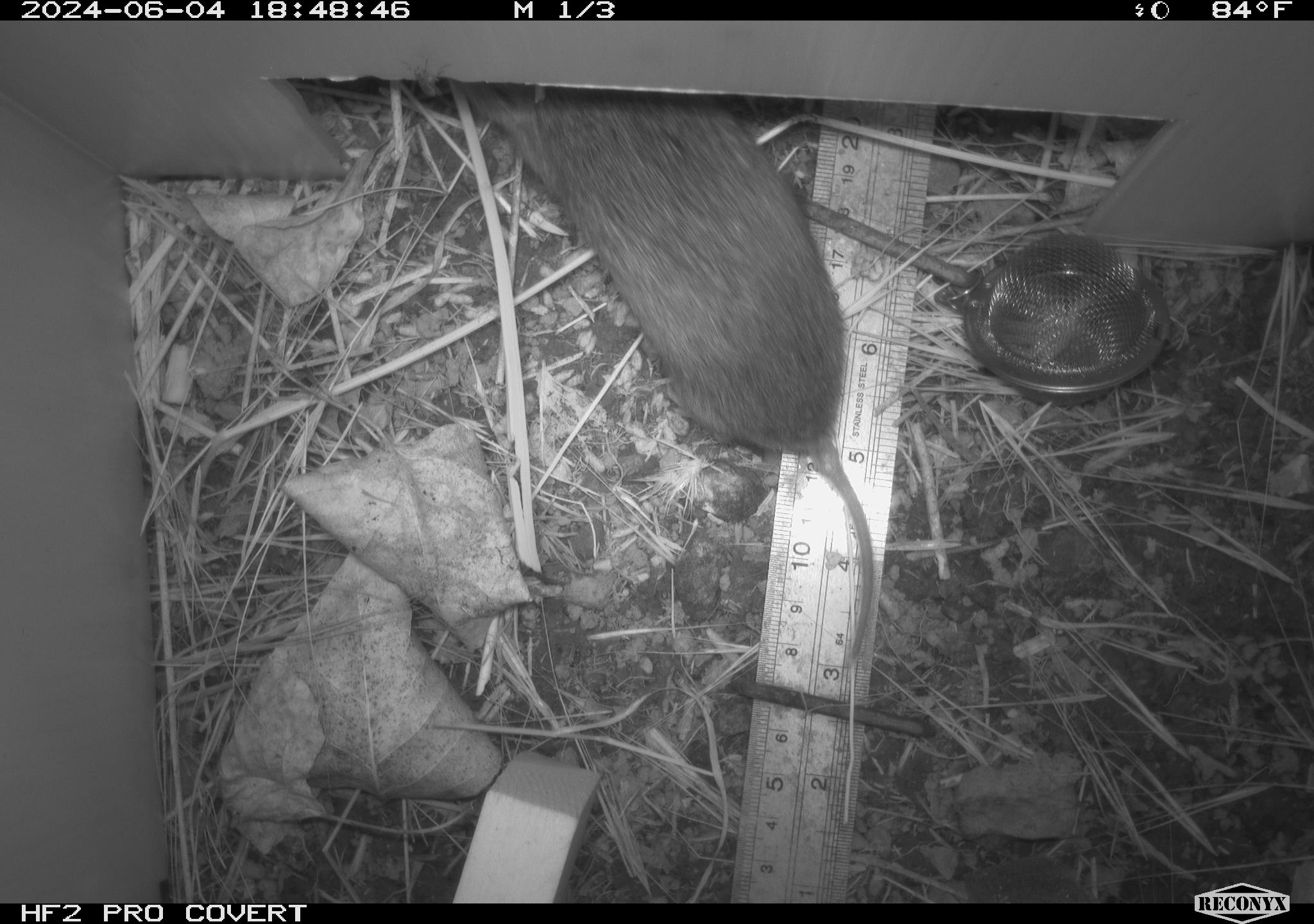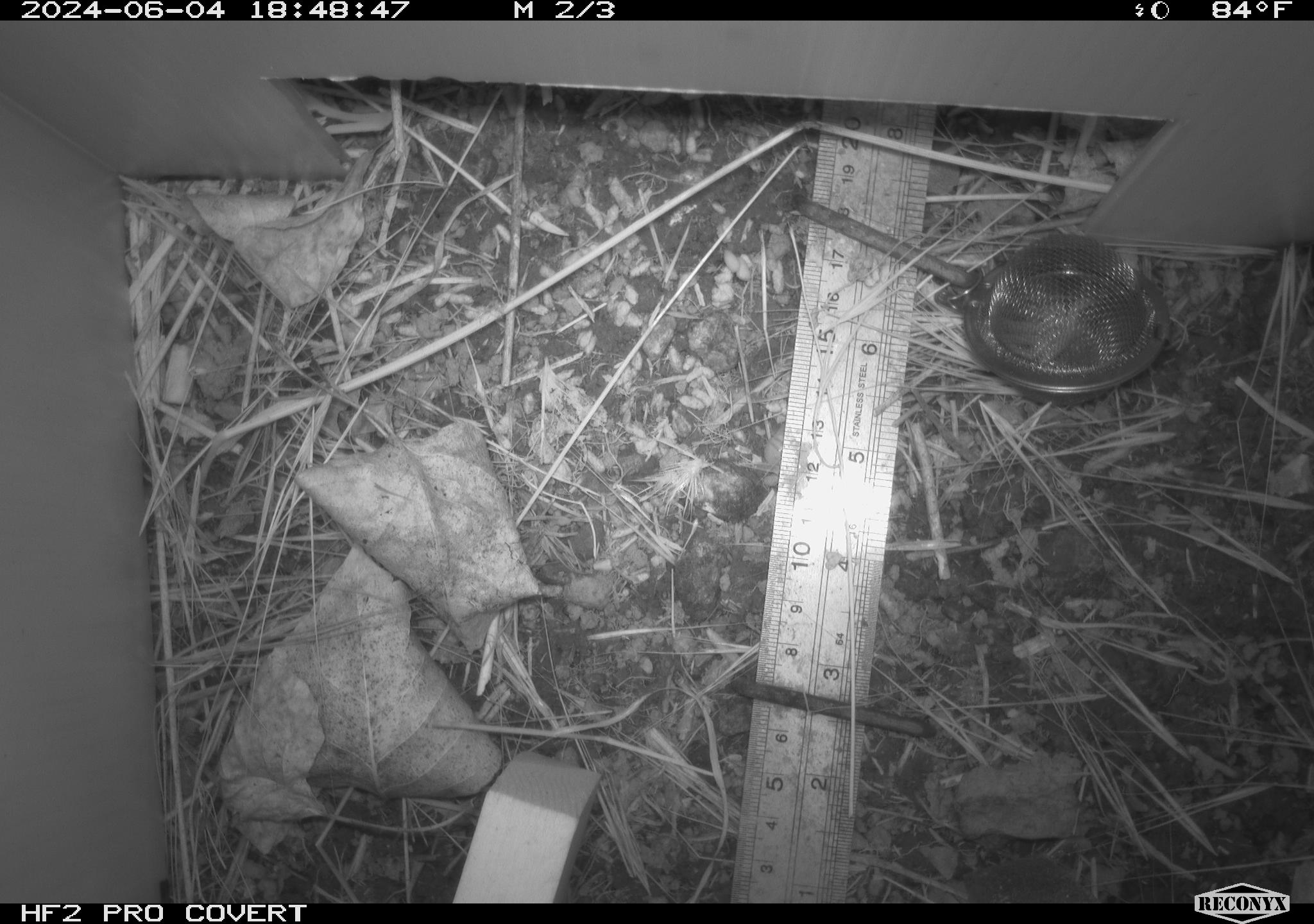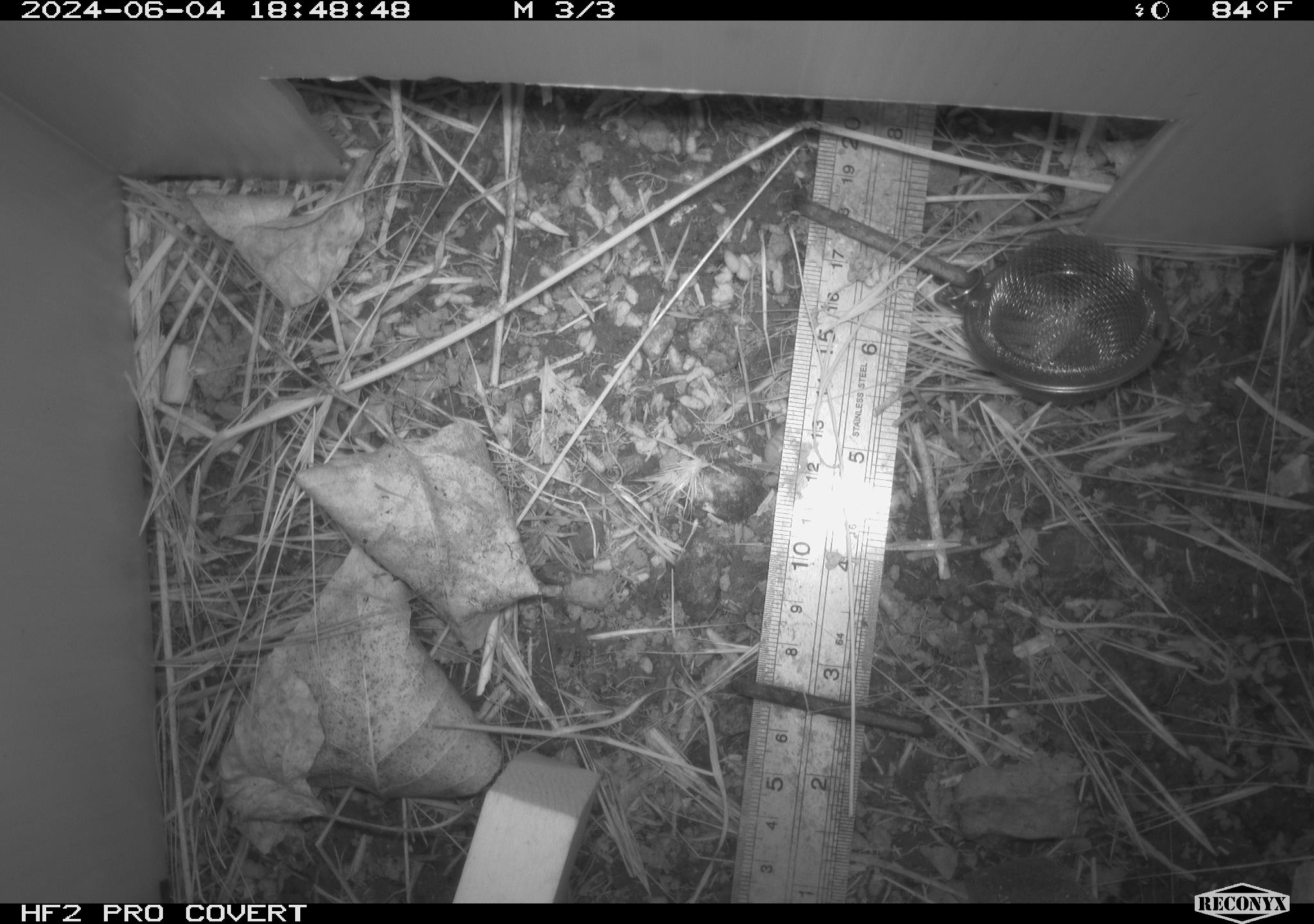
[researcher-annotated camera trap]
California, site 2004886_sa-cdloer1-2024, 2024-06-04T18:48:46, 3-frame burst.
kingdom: Animalia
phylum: Chordata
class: Mammalia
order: Rodentia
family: Cricetidae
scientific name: Arvicolinae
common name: voles, lemmings, and muskrats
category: arvicolinae subfamily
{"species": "arvicolinae subfamily (voles, lemmings, and muskrats) (Arvicolinae)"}